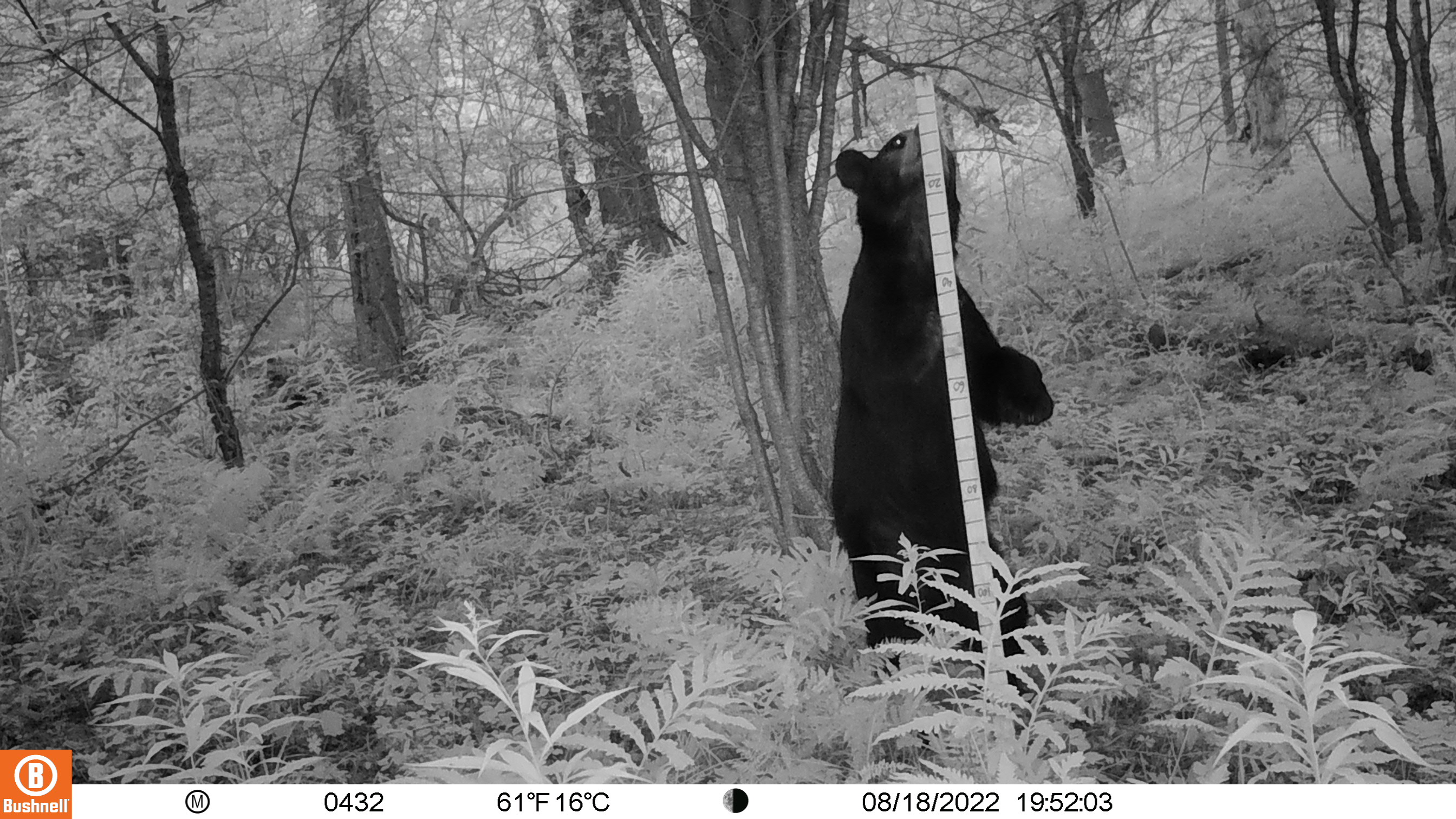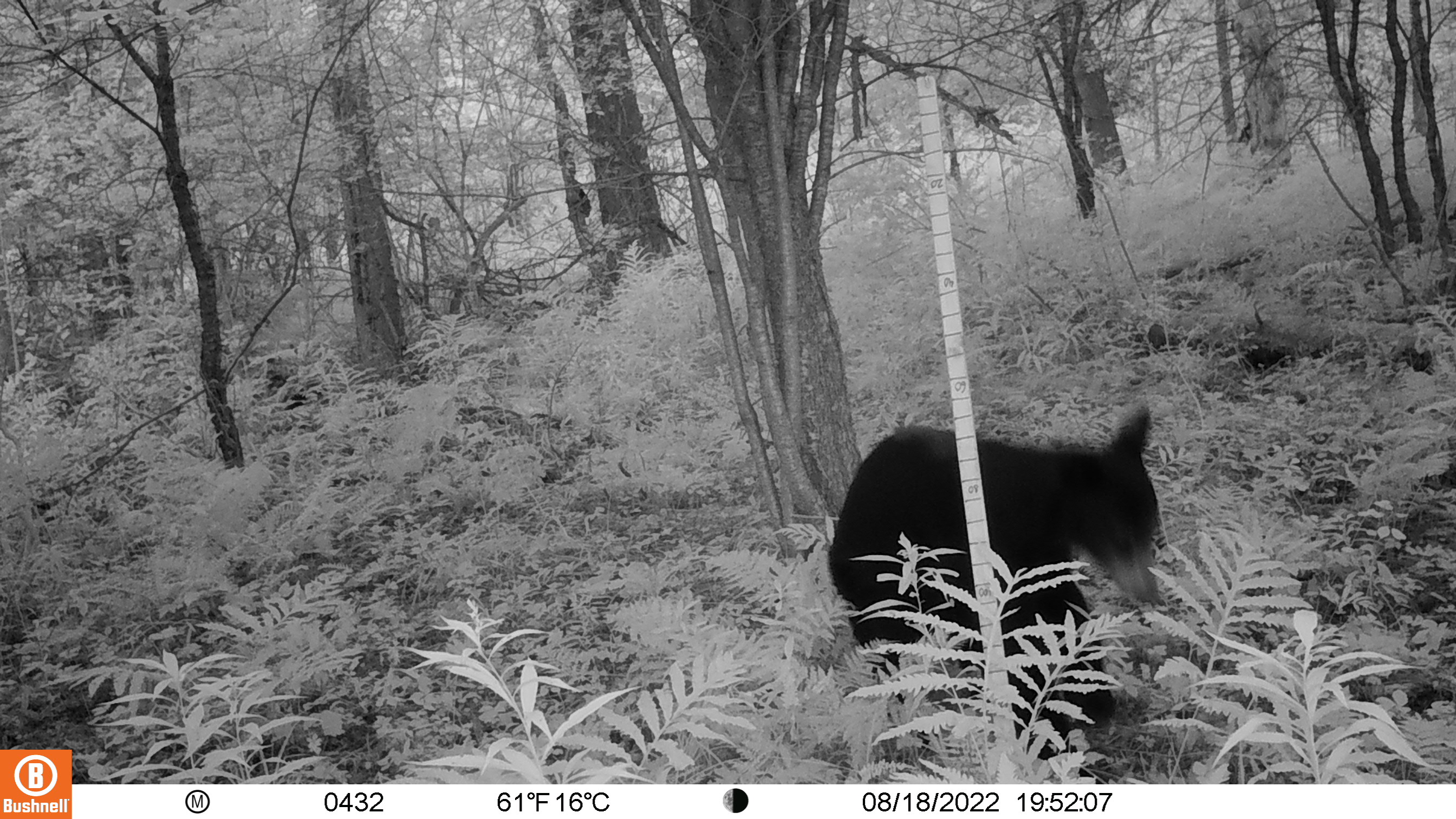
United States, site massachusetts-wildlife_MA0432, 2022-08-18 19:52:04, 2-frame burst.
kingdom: Animalia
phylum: Chordata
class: Mammalia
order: Carnivora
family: Ursidae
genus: Ursus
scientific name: Ursus americanus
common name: black bear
Black bear (Ursus americanus).